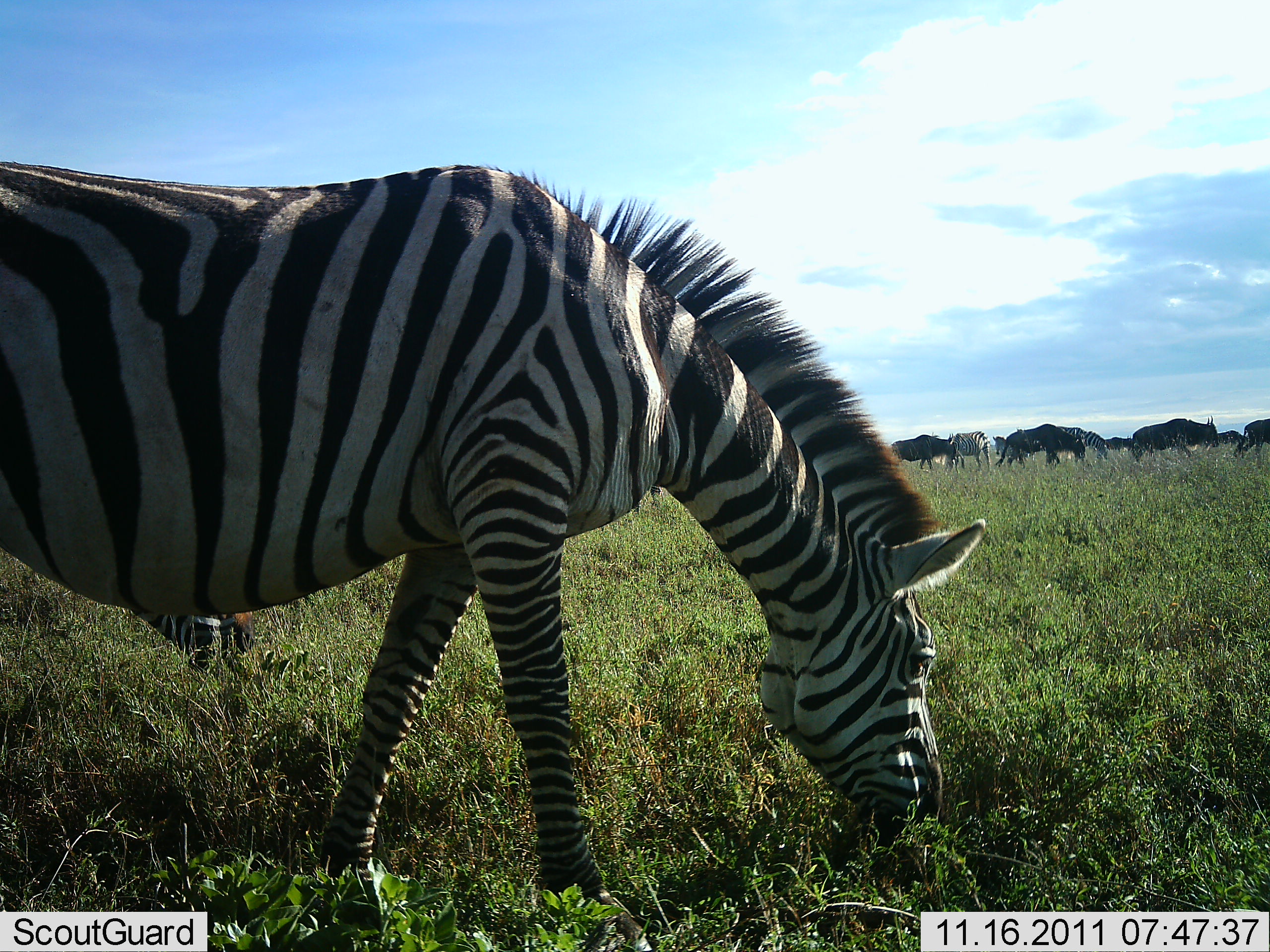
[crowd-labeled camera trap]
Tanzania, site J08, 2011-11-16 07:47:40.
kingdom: Animalia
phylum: Chordata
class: Mammalia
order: Artiodactyla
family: Bovidae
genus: Connochaetes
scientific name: Connochaetes taurinus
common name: blue wildebeest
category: wildebeest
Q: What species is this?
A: Wildebeest (blue wildebeest) (Connochaetes taurinus).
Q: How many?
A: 7.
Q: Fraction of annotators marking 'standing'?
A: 20%.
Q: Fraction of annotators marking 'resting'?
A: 0%.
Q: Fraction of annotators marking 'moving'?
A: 50%.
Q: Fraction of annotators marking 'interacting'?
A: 0%.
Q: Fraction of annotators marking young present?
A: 0%.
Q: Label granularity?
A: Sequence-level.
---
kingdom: Animalia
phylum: Chordata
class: Mammalia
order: Perissodactyla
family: Equidae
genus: Equus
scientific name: Equus quagga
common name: plains zebra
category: zebra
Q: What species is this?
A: Zebra (plains zebra) (Equus quagga).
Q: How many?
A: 2.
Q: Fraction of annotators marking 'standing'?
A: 20%.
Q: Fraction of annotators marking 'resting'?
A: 0%.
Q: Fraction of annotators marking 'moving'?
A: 7%.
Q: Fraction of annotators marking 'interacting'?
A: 0%.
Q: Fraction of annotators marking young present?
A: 0%.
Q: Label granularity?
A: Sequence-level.